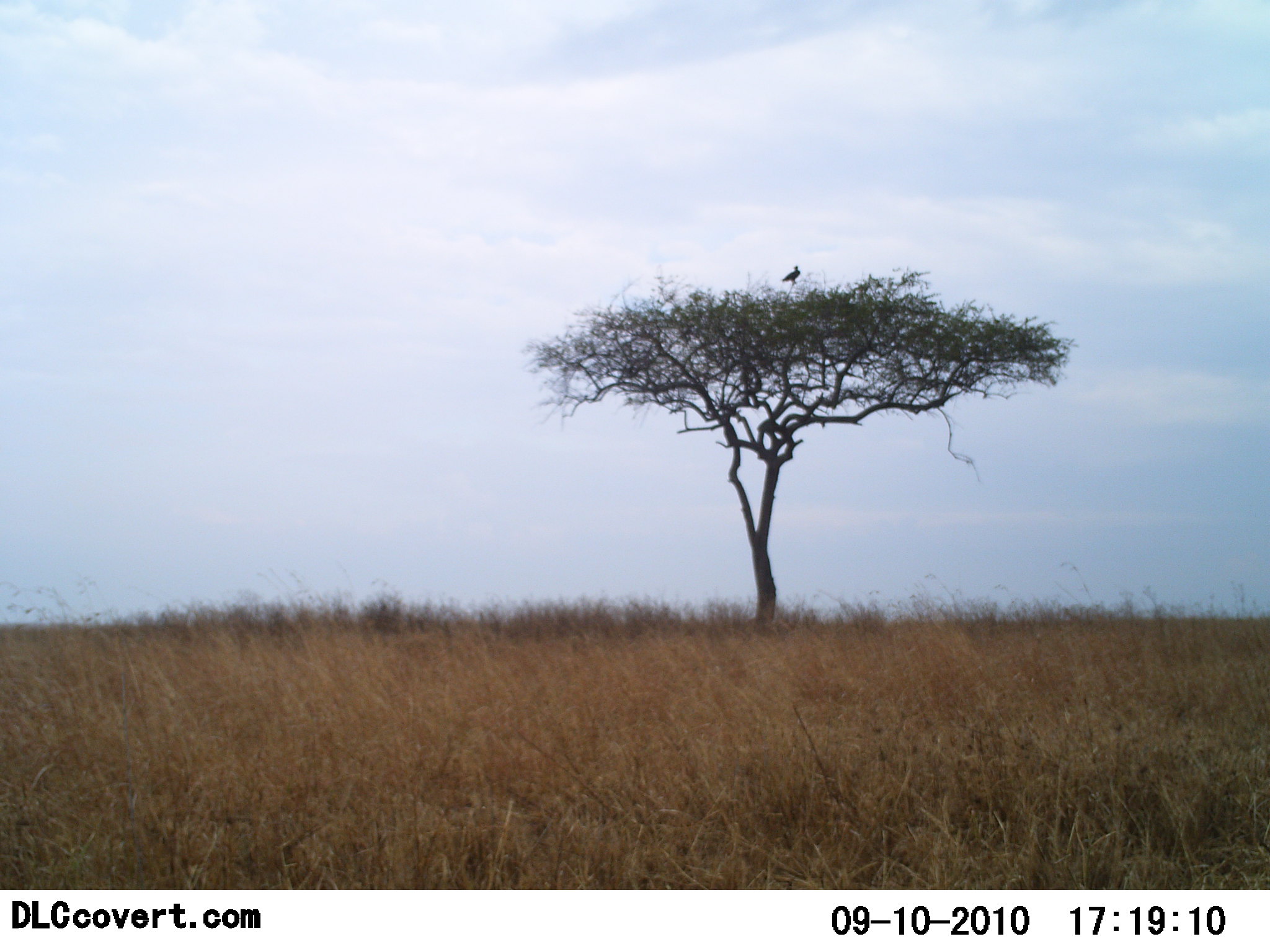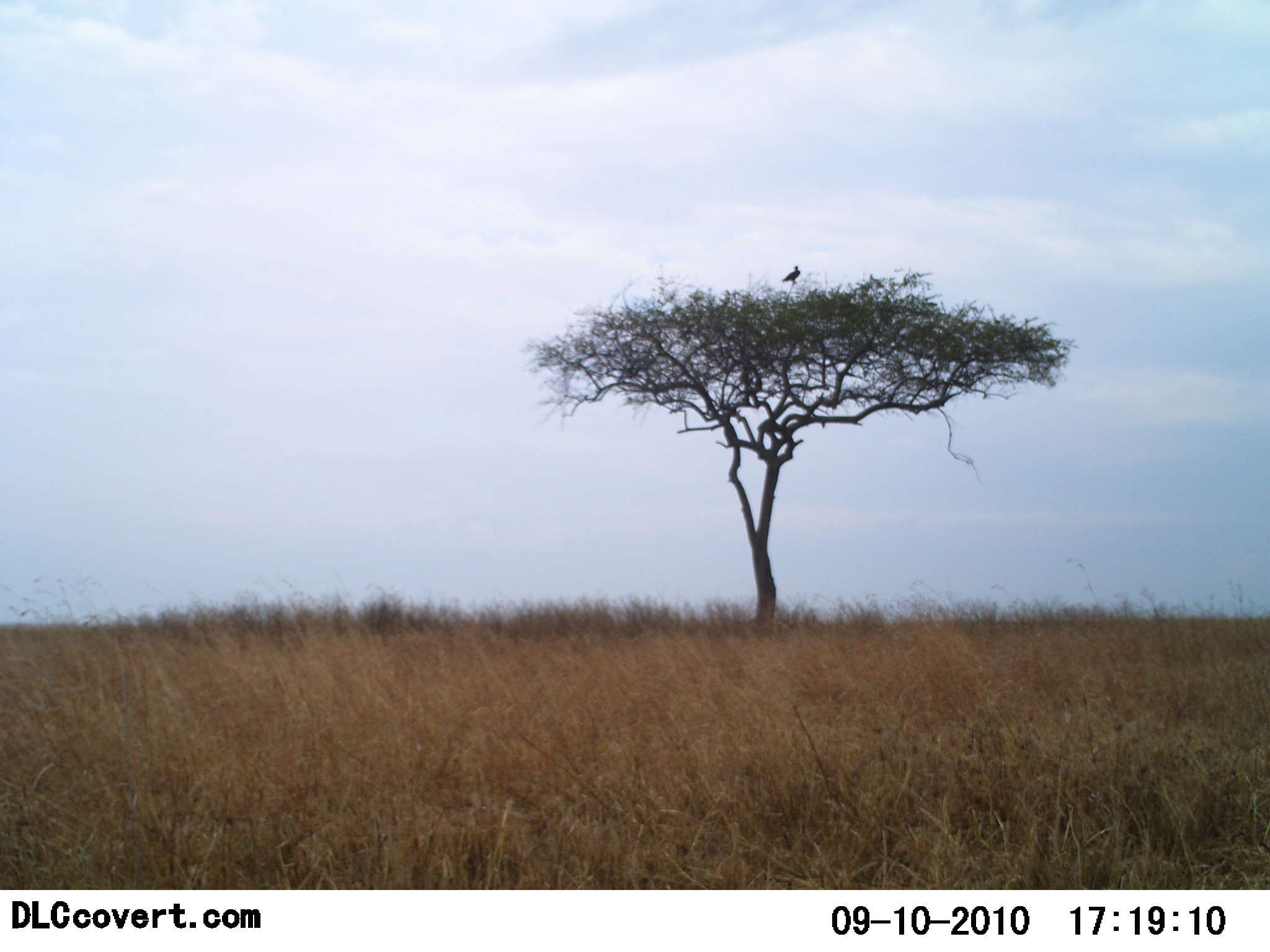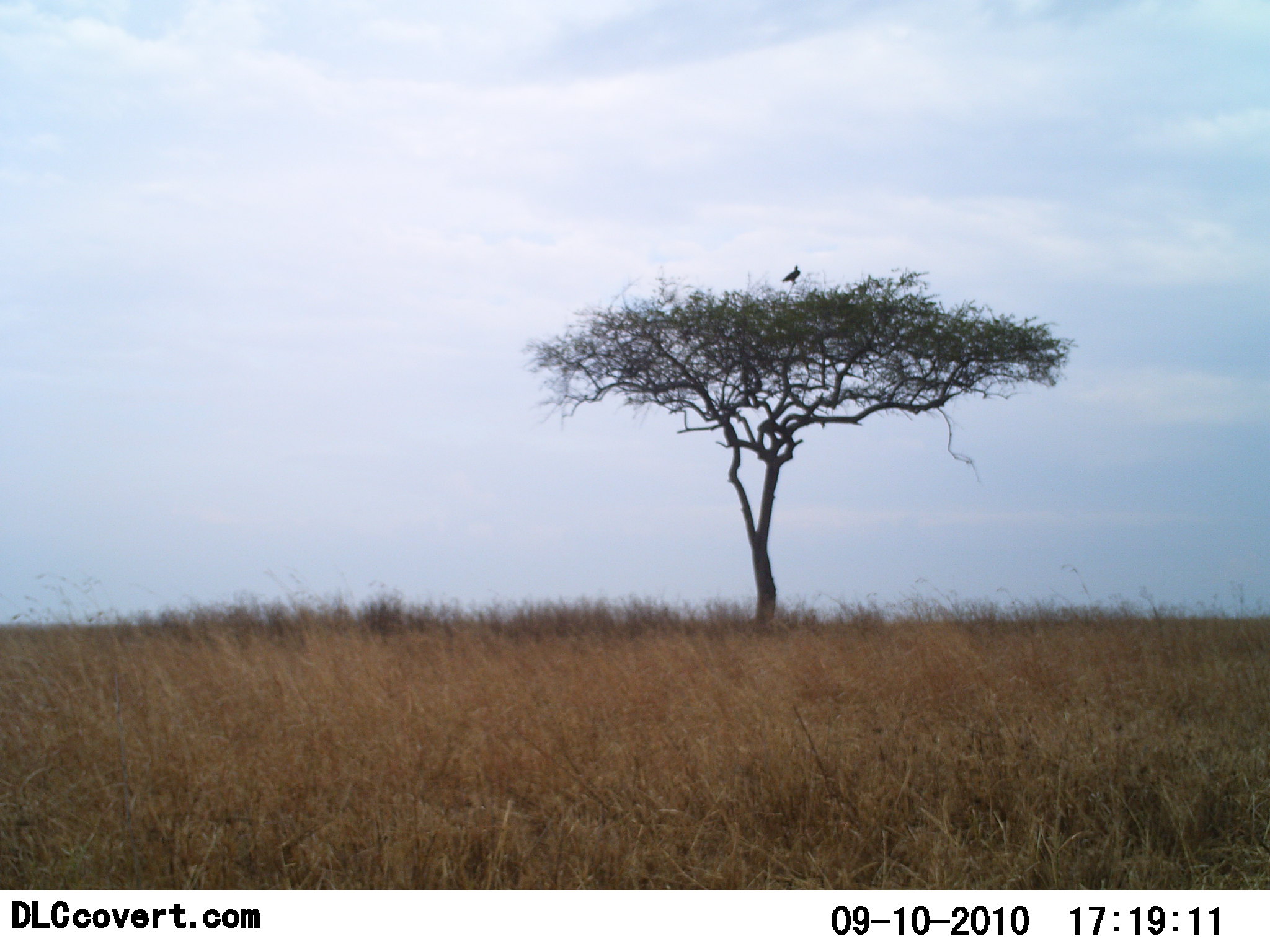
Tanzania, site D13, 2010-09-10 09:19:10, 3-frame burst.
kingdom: Animalia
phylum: Chordata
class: Aves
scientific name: Aves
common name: bird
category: otherbird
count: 1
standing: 76%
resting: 24%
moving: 0%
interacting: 0%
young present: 0%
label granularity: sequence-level